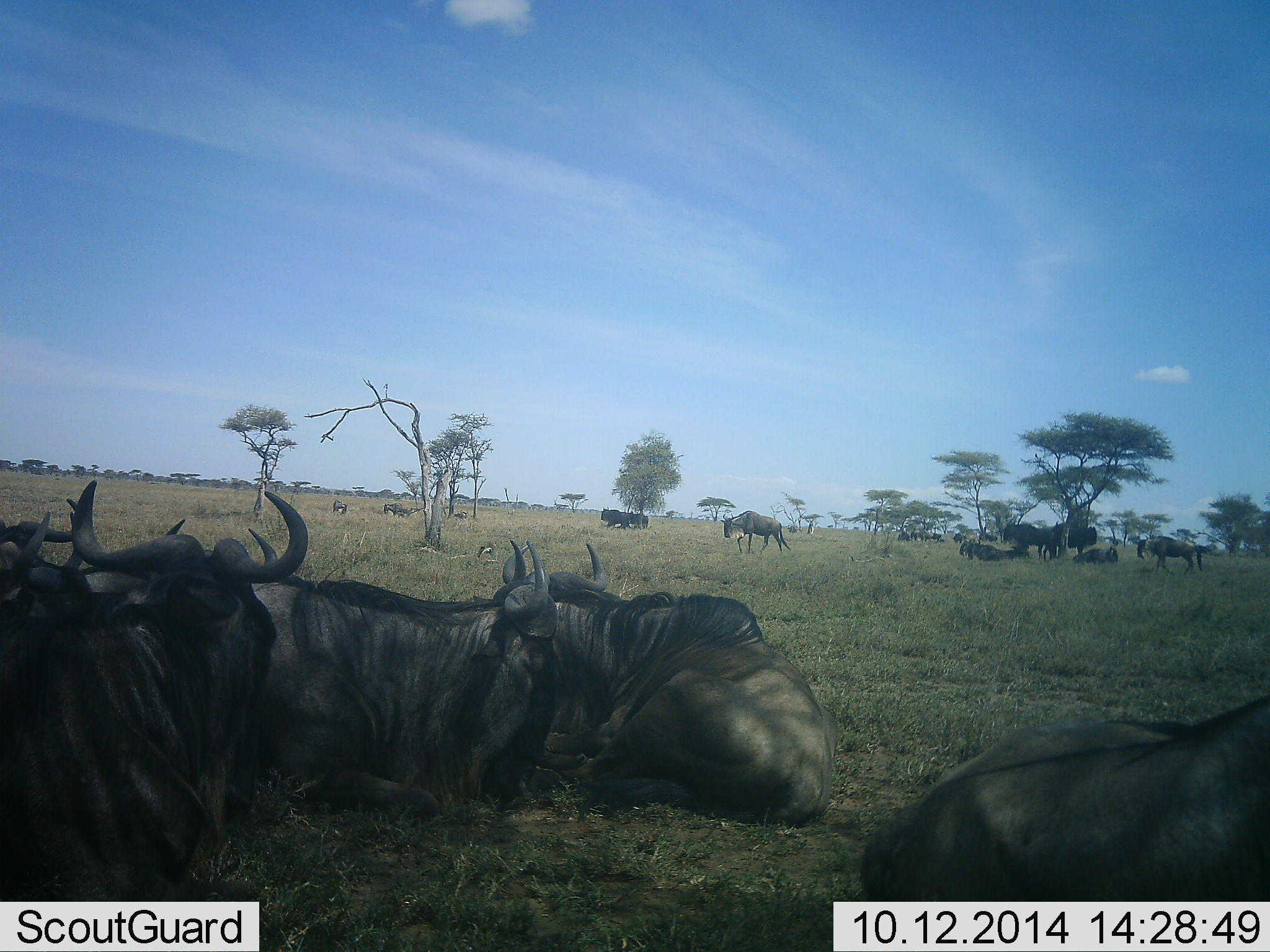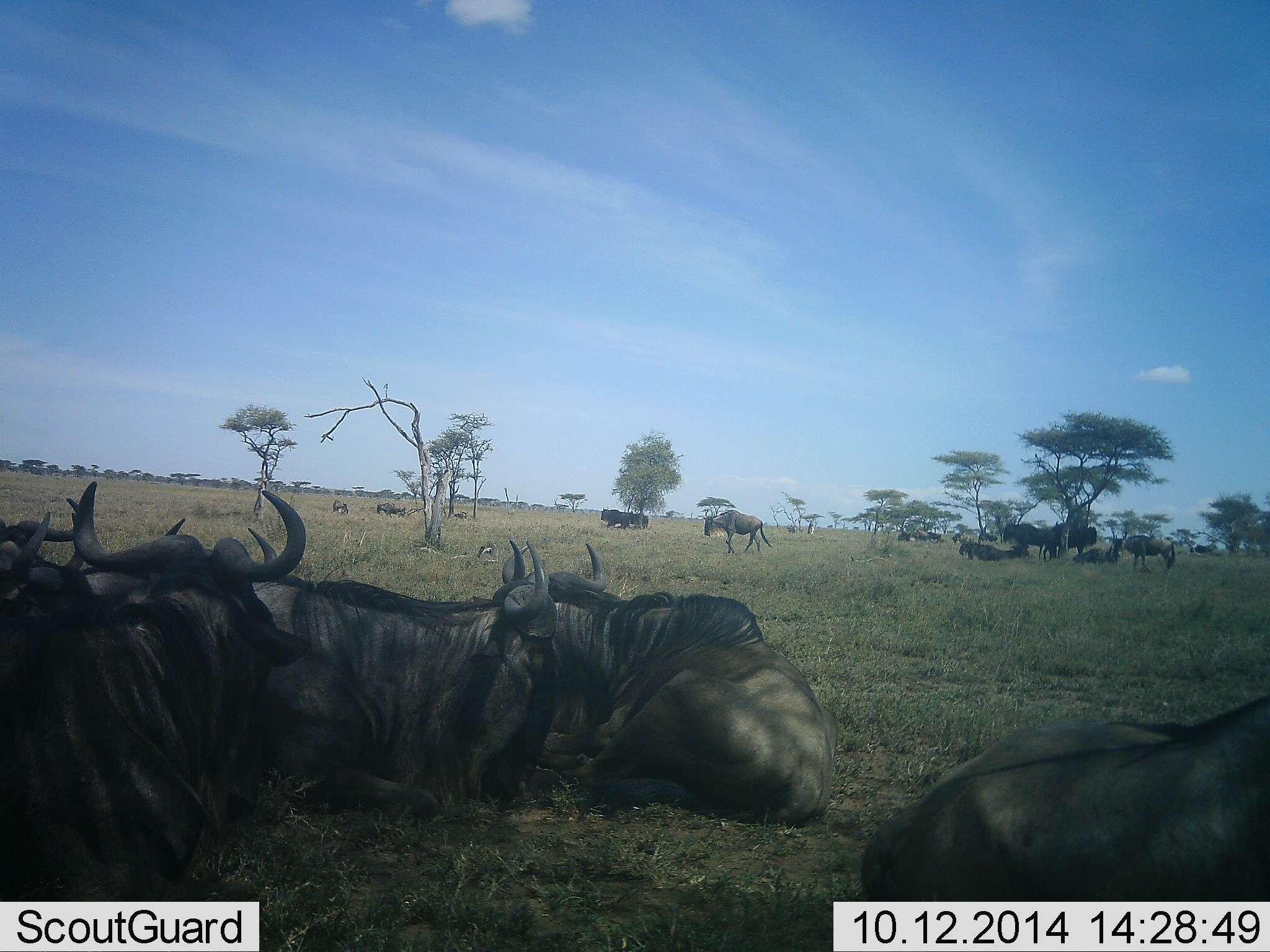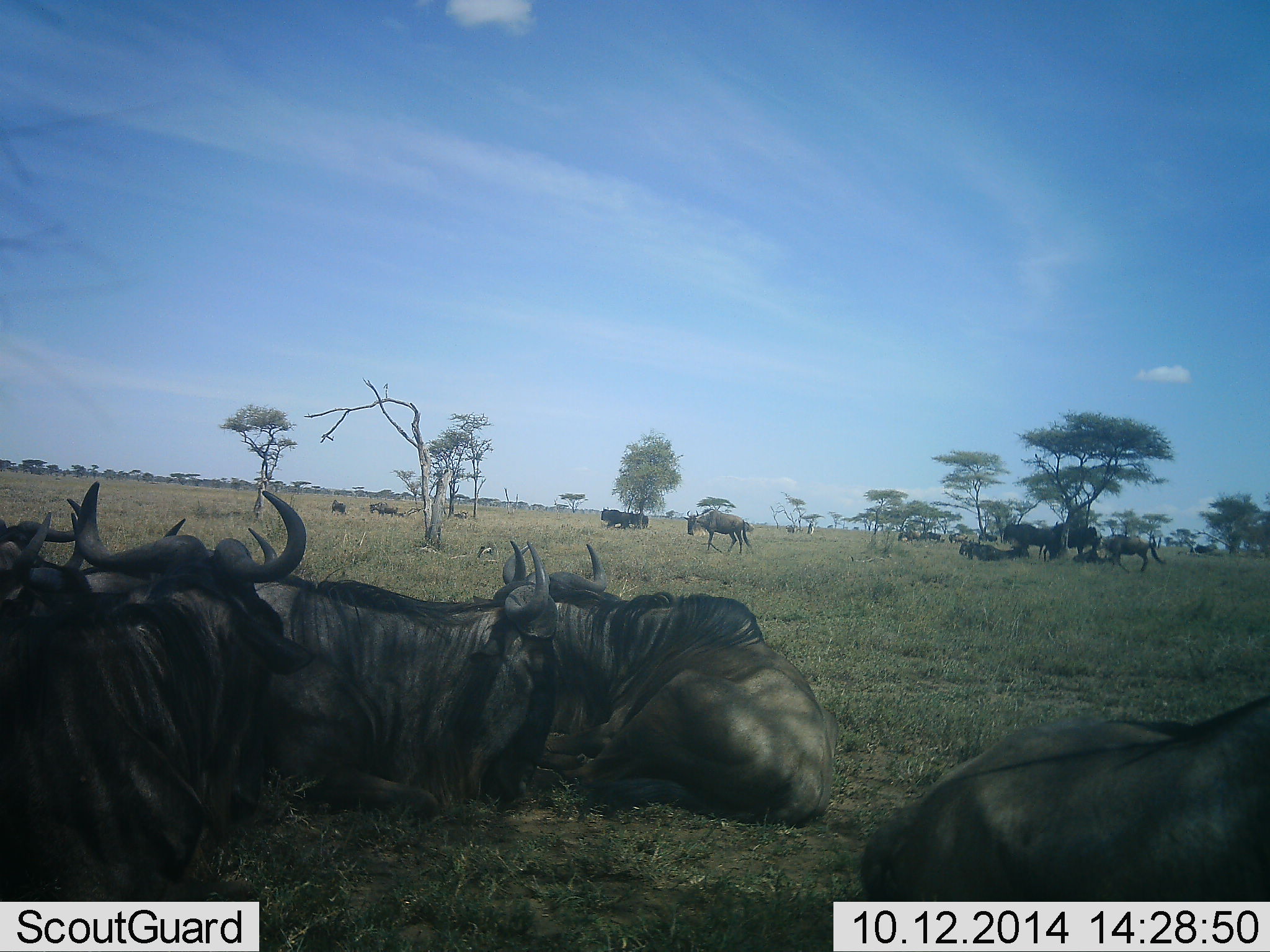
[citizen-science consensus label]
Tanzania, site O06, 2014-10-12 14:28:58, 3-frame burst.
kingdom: Animalia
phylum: Chordata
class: Mammalia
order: Artiodactyla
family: Bovidae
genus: Connochaetes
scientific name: Connochaetes taurinus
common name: blue wildebeest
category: wildebeest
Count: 11-50.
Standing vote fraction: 40%.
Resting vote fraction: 100%.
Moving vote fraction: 50%.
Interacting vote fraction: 0%.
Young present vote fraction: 0%.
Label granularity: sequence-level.